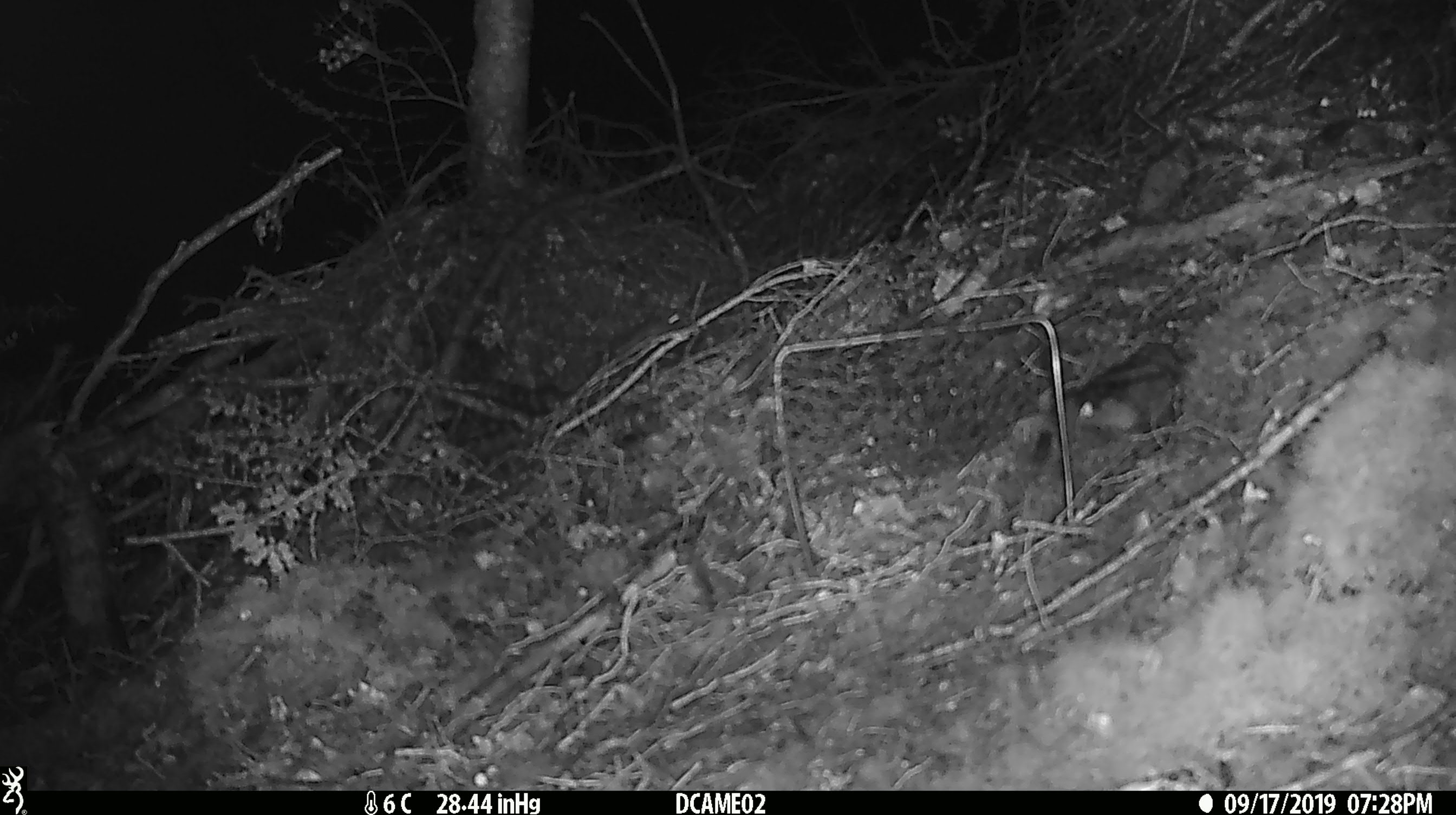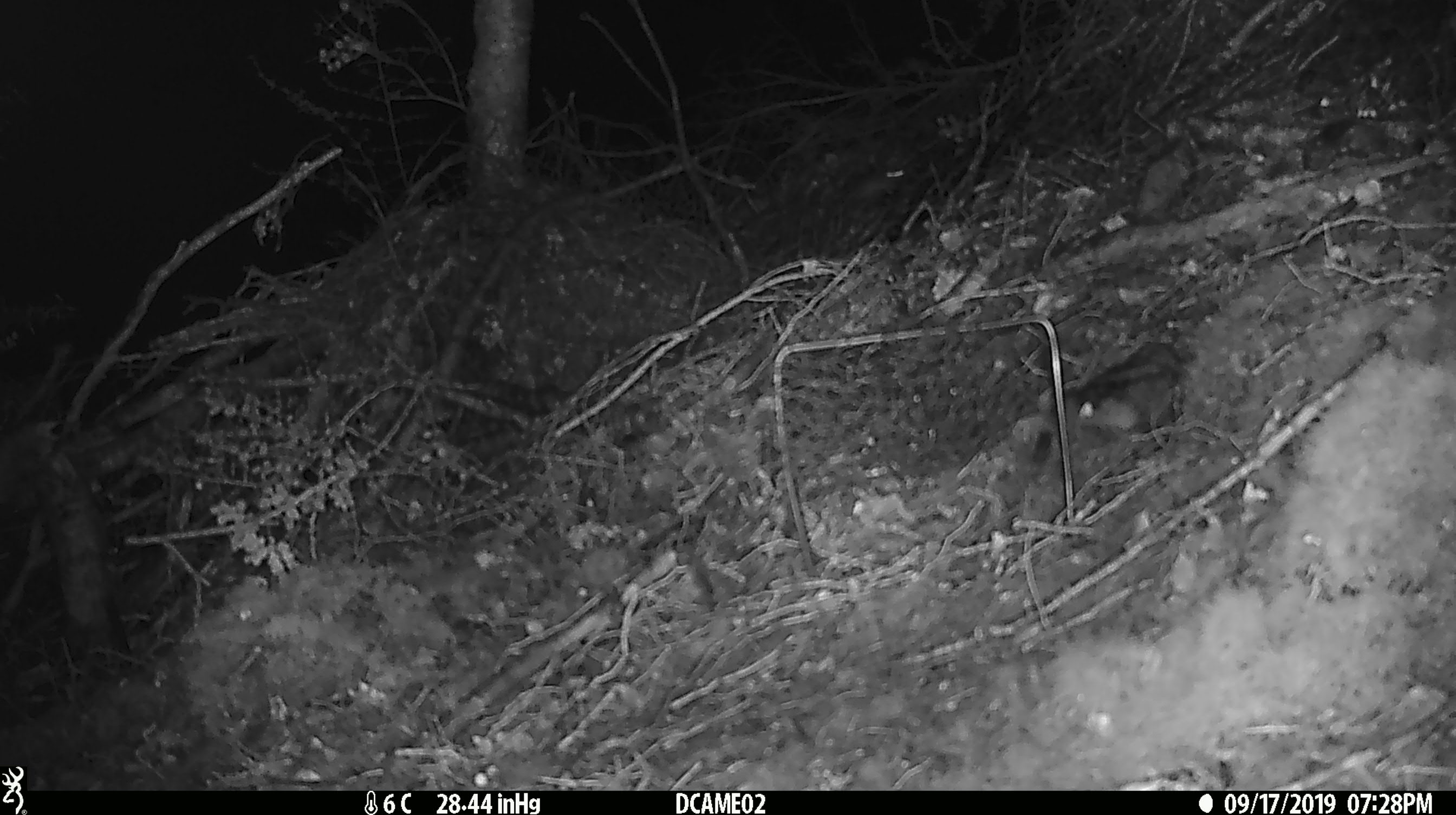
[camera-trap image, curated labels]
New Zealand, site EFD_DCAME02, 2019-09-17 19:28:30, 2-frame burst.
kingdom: Animalia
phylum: Chordata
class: Mammalia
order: Rodentia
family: Muridae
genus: Mus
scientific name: Mus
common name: mouse